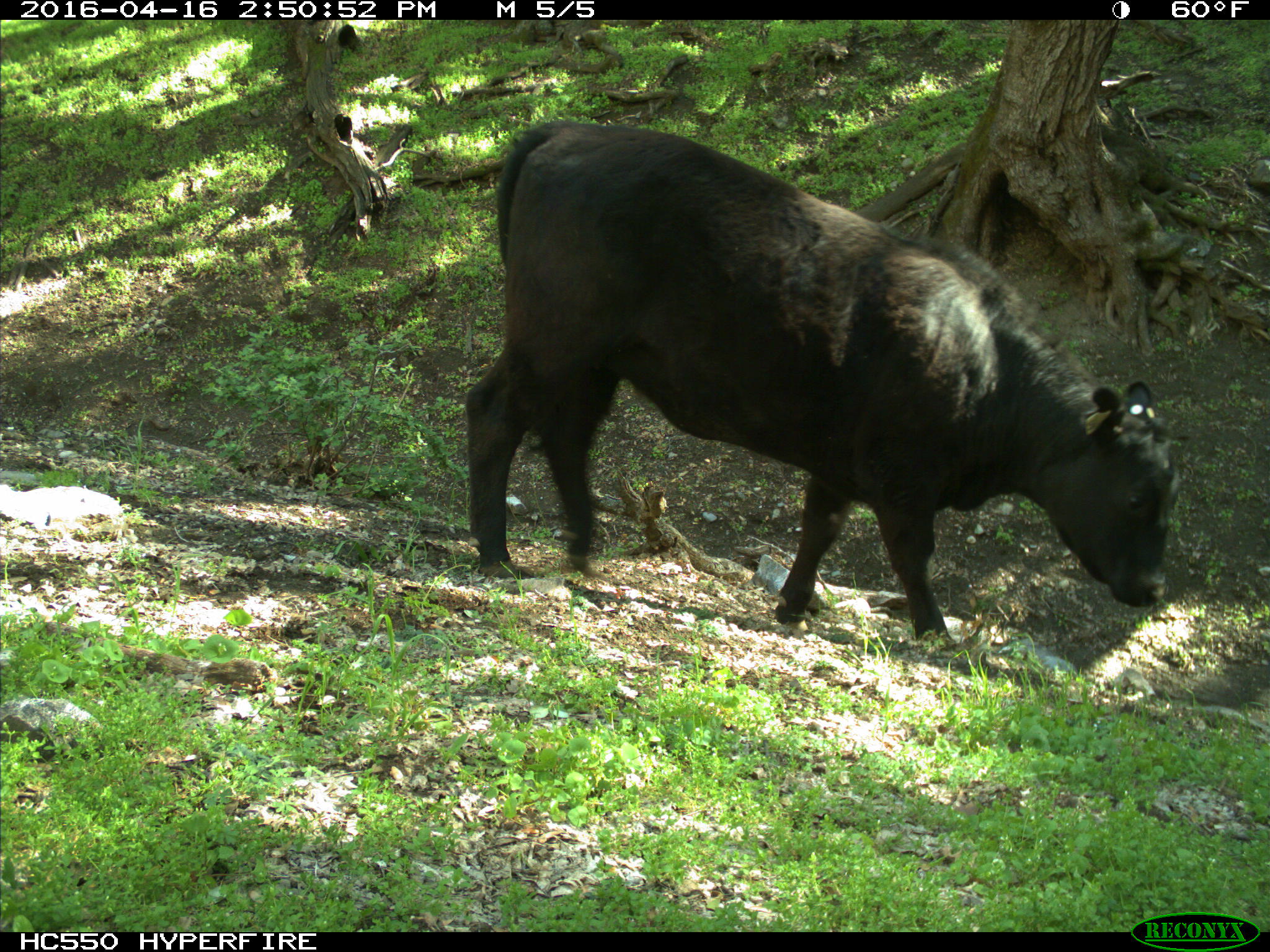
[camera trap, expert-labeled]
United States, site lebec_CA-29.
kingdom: Animalia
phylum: Chordata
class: Mammalia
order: Artiodactyla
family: Bovidae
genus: Bos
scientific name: Bos taurus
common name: domestic cow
Bos taurus (domestic cow).